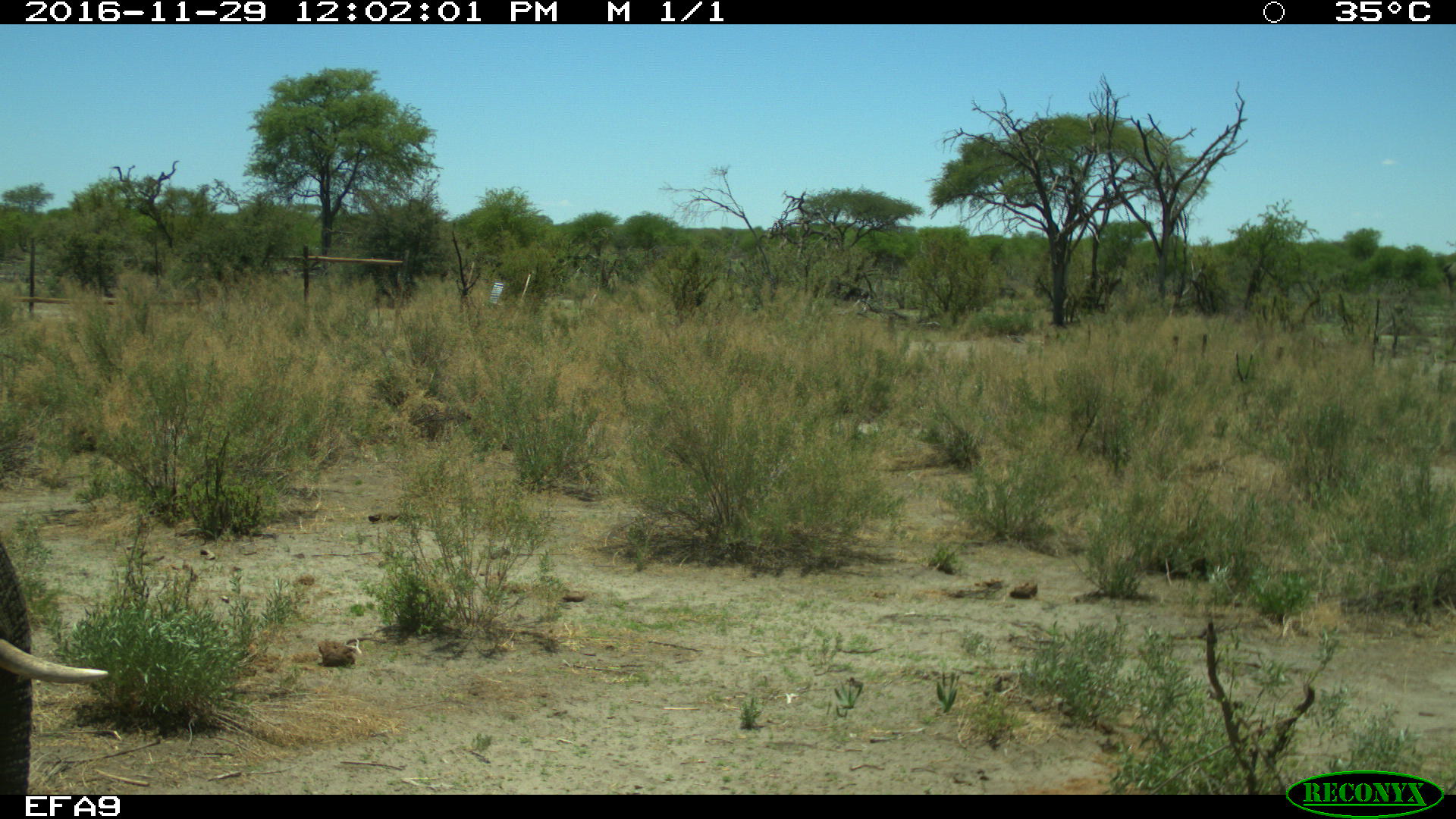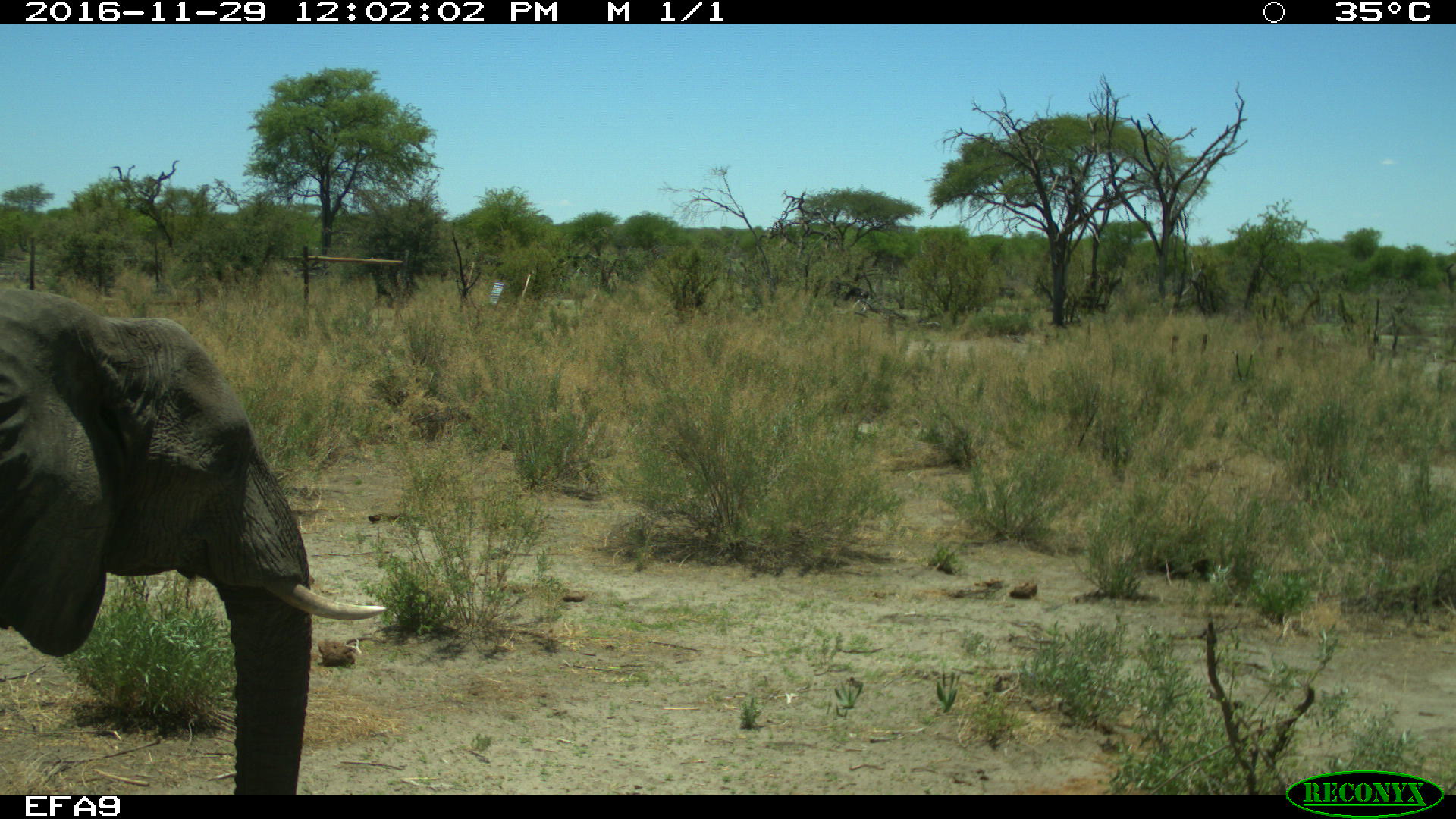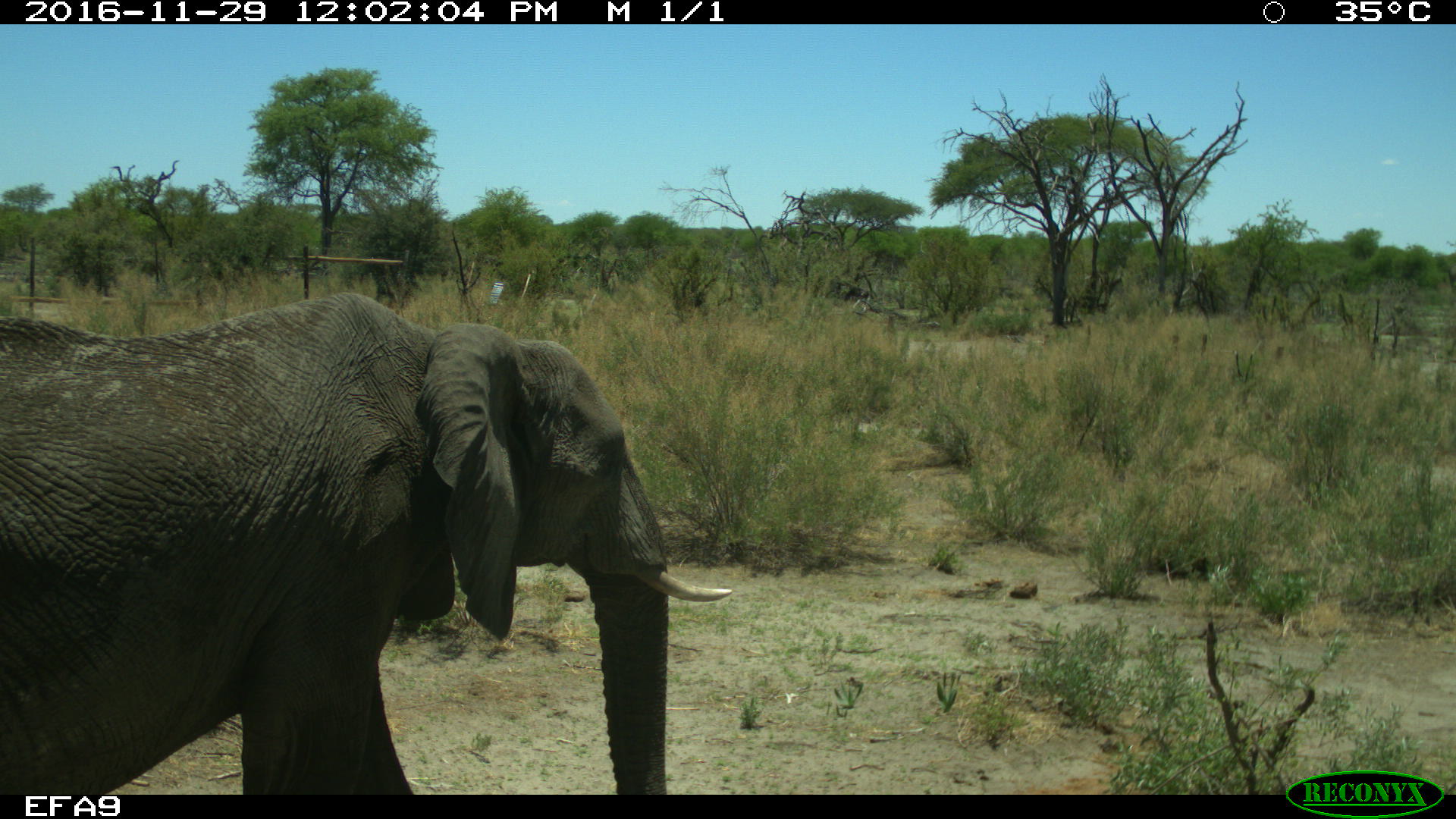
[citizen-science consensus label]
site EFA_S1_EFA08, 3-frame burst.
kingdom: Animalia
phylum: Chordata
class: Mammalia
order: Proboscidea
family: Elephantidae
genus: Loxodonta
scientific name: Loxodonta africana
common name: african bush elephant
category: elephant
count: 1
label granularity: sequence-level